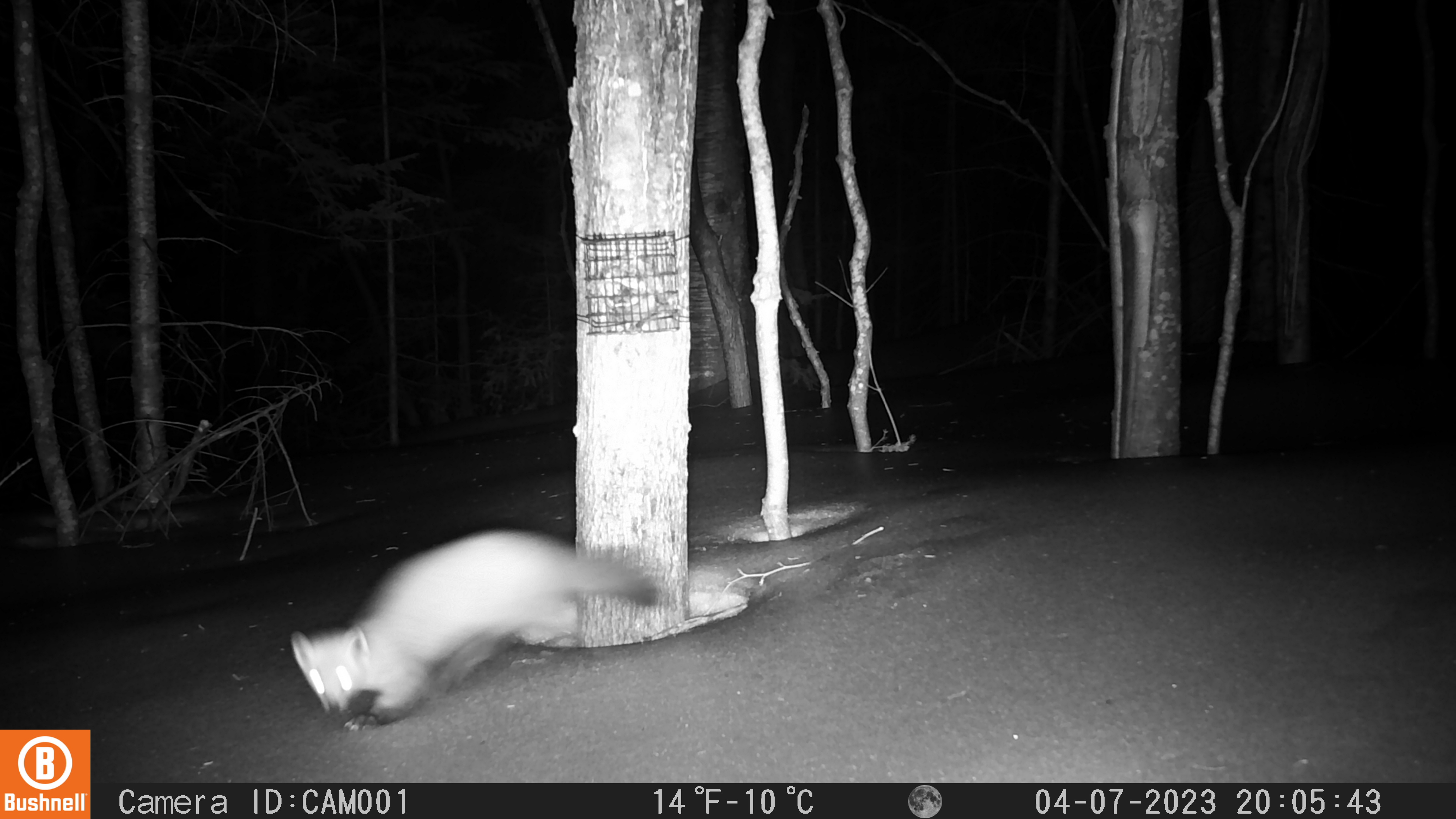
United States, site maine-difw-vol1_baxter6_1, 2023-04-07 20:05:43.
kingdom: Animalia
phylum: Chordata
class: Mammalia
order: Carnivora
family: Mustelidae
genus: Martes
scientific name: Martes americana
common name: american marten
American marten (Martes americana).